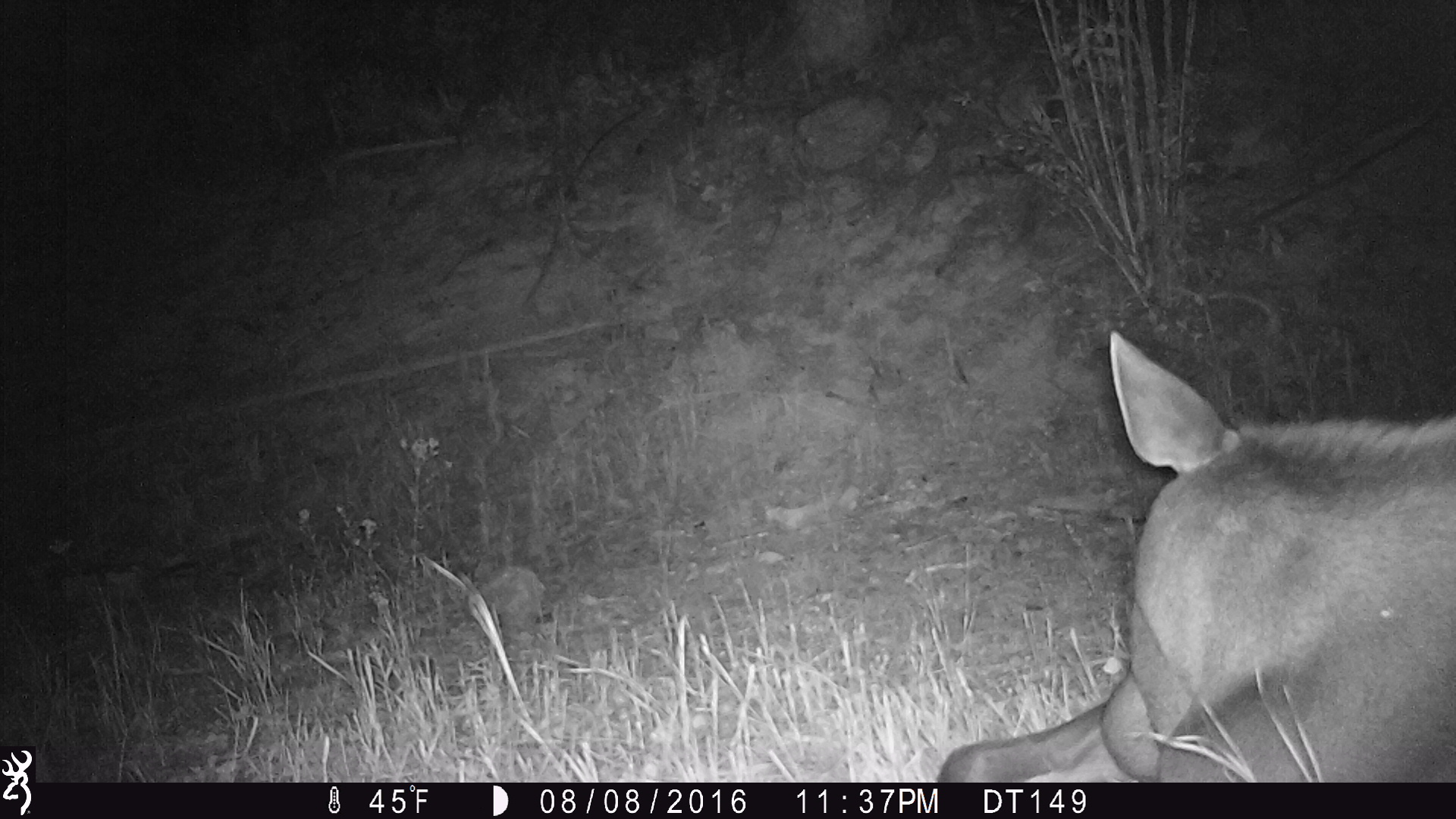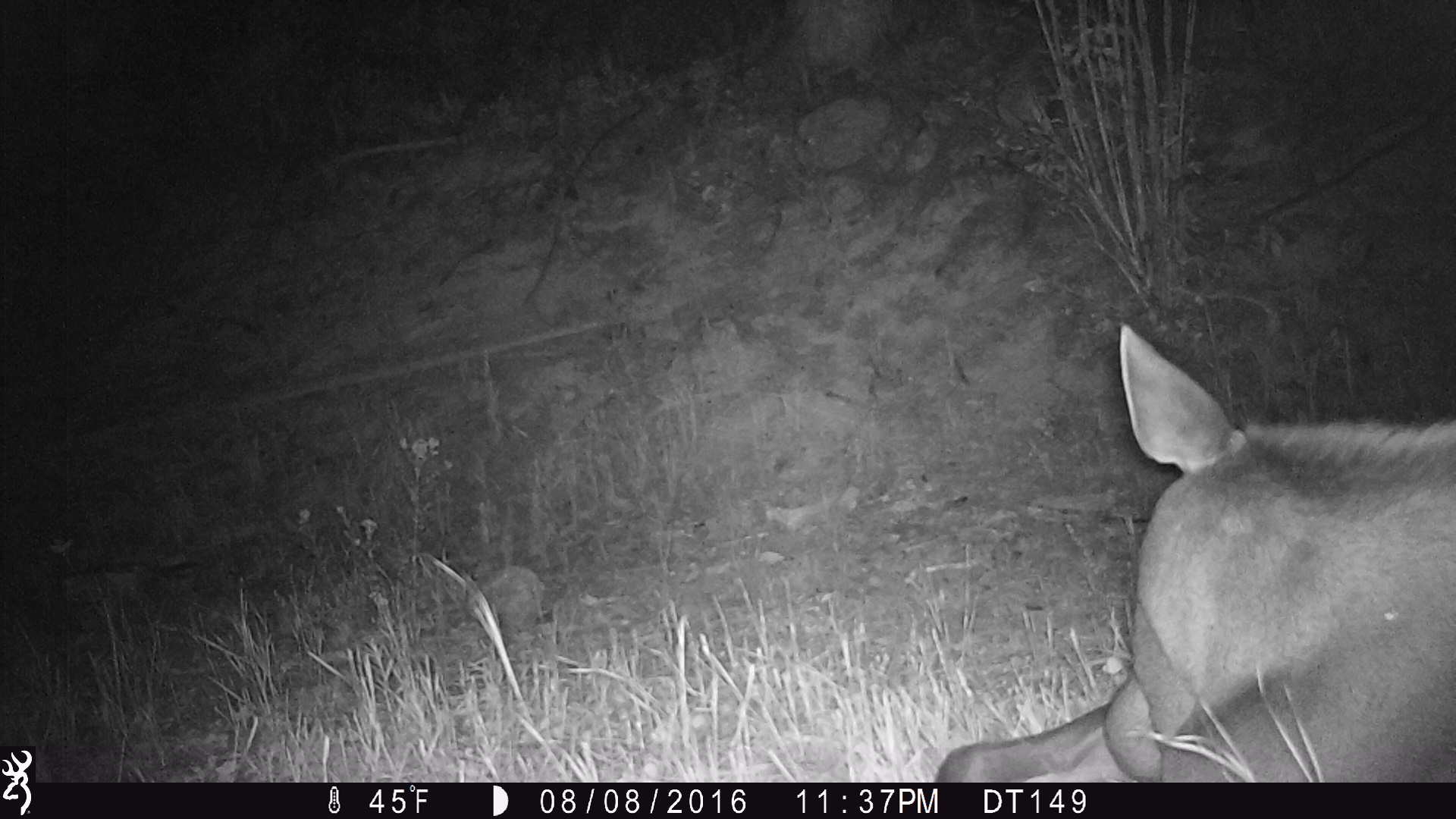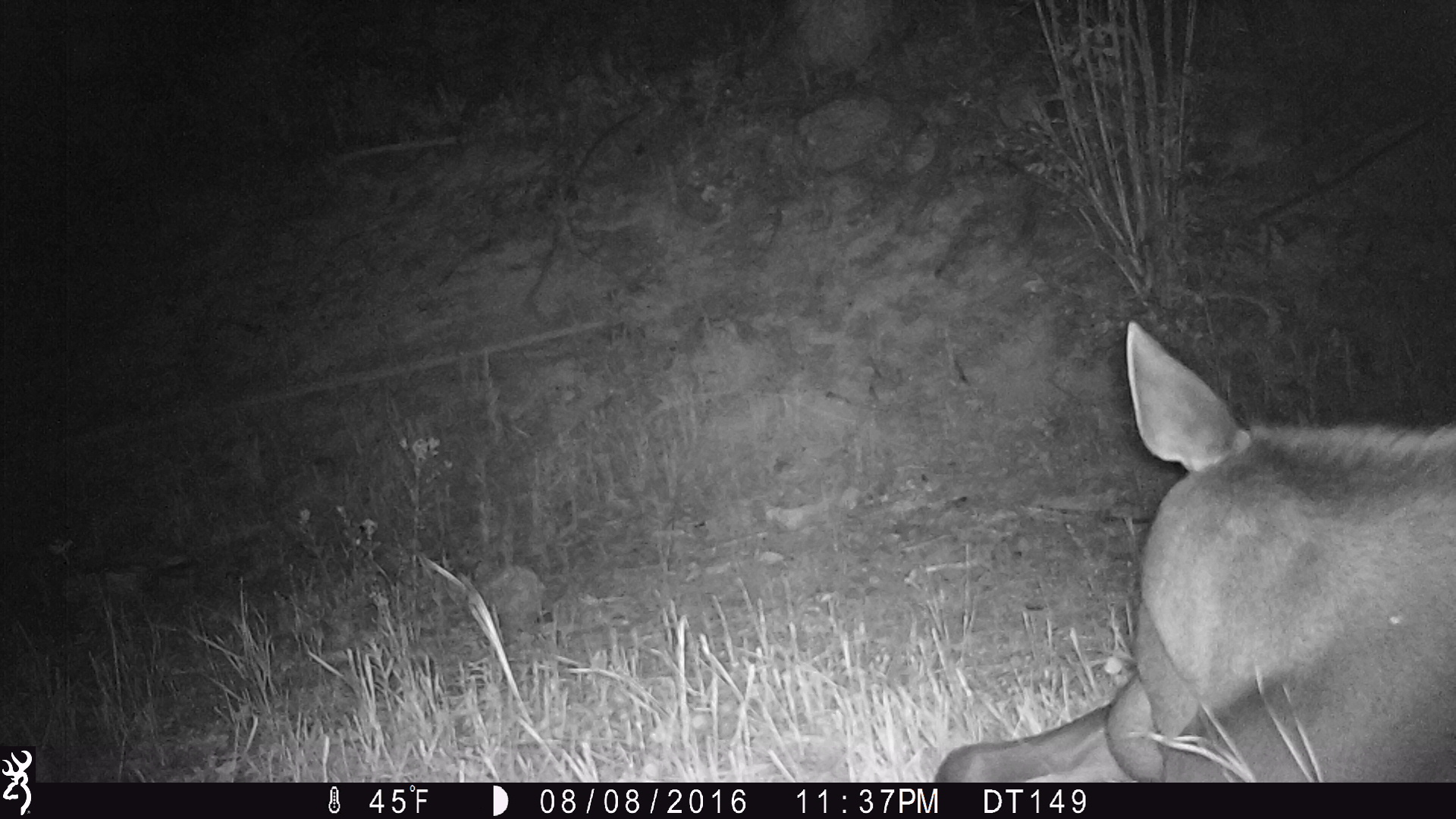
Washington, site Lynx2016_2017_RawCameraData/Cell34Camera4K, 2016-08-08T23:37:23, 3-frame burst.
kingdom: Animalia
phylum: Chordata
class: Mammalia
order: Artiodactyla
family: Cervidae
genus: Alces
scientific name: Alces alces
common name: moose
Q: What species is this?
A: Alces alces (moose).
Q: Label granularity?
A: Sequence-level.